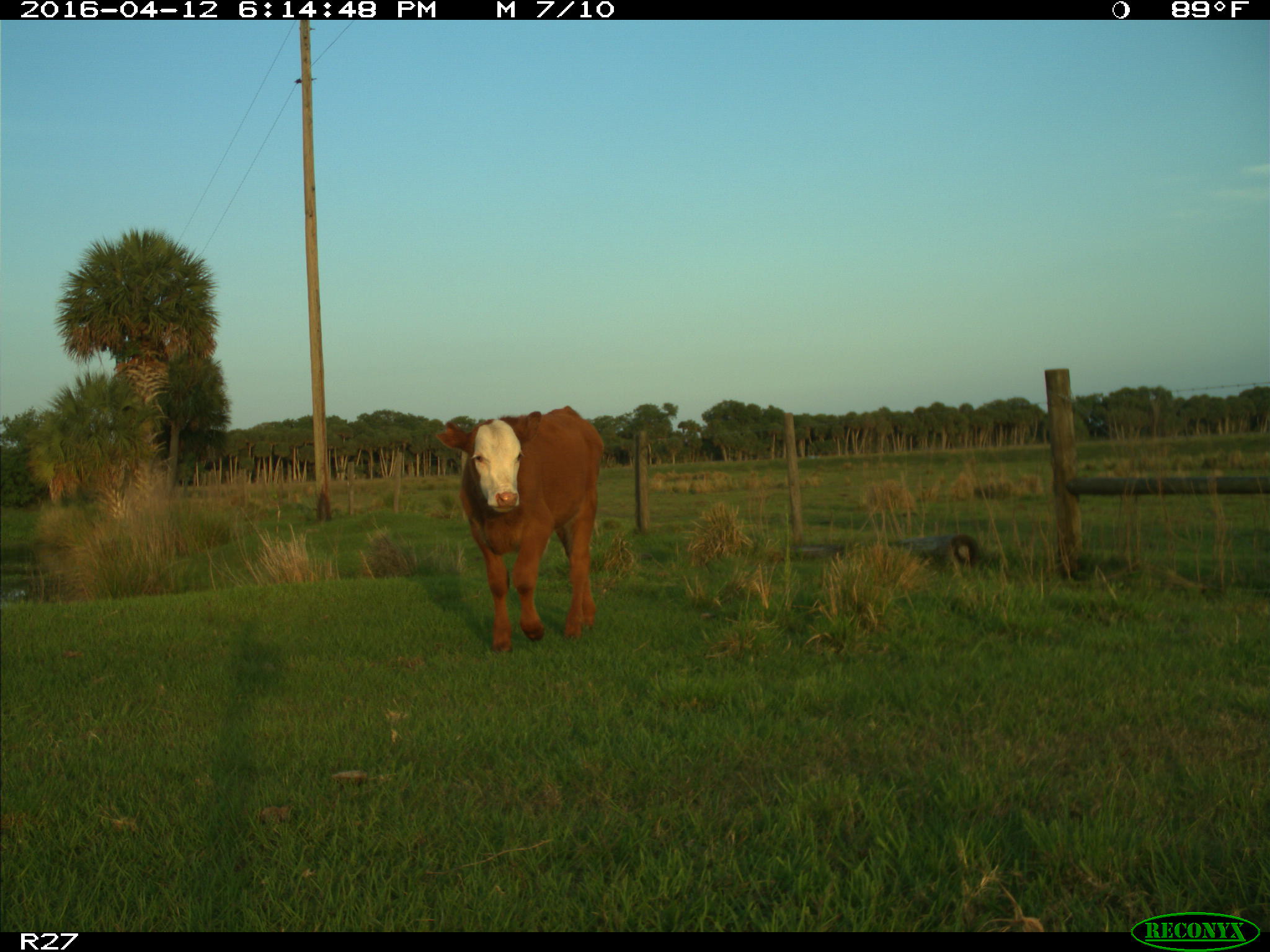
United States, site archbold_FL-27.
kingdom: Animalia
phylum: Chordata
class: Mammalia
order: Artiodactyla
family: Bovidae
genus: Bos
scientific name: Bos taurus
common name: domestic cow